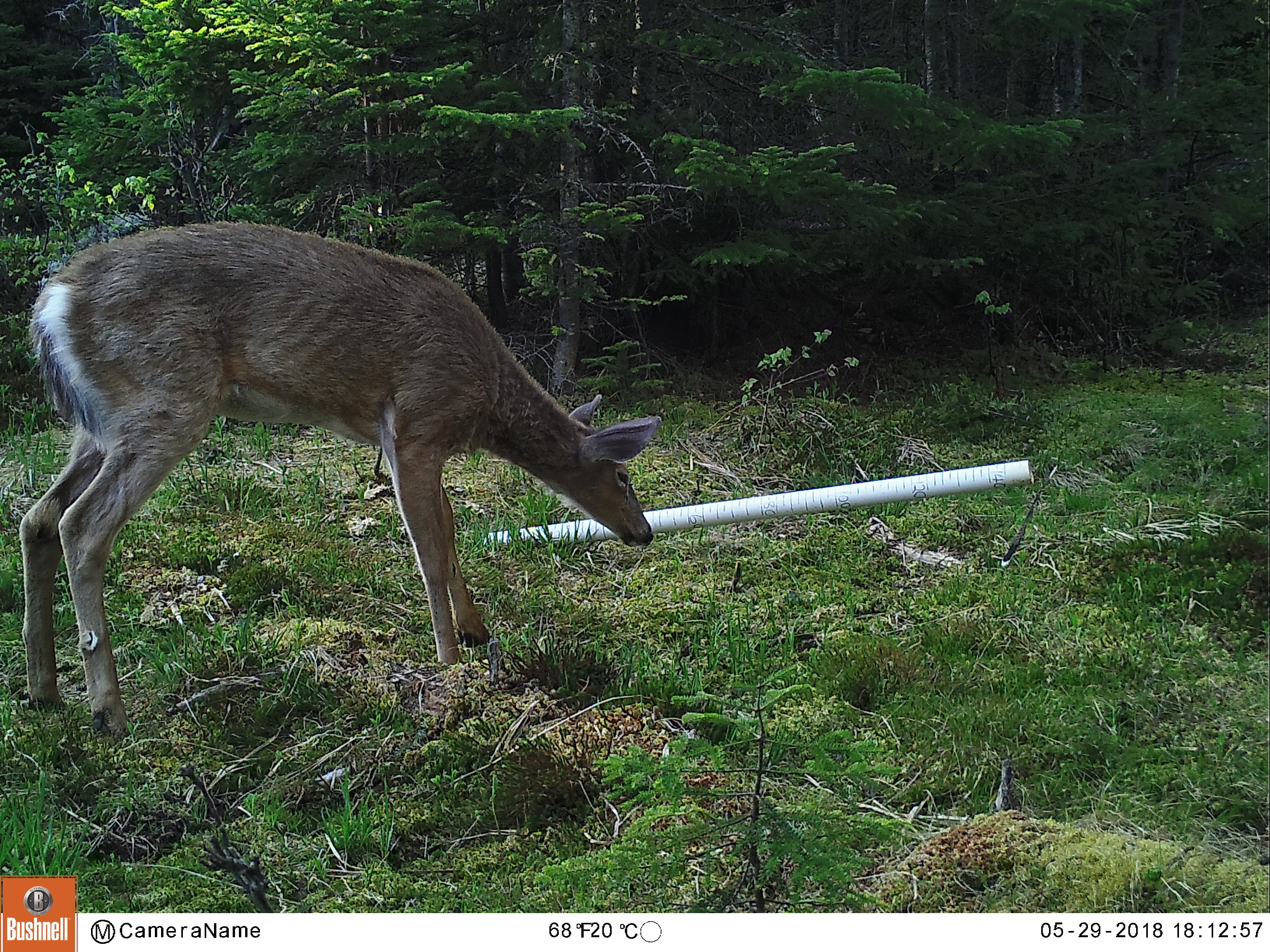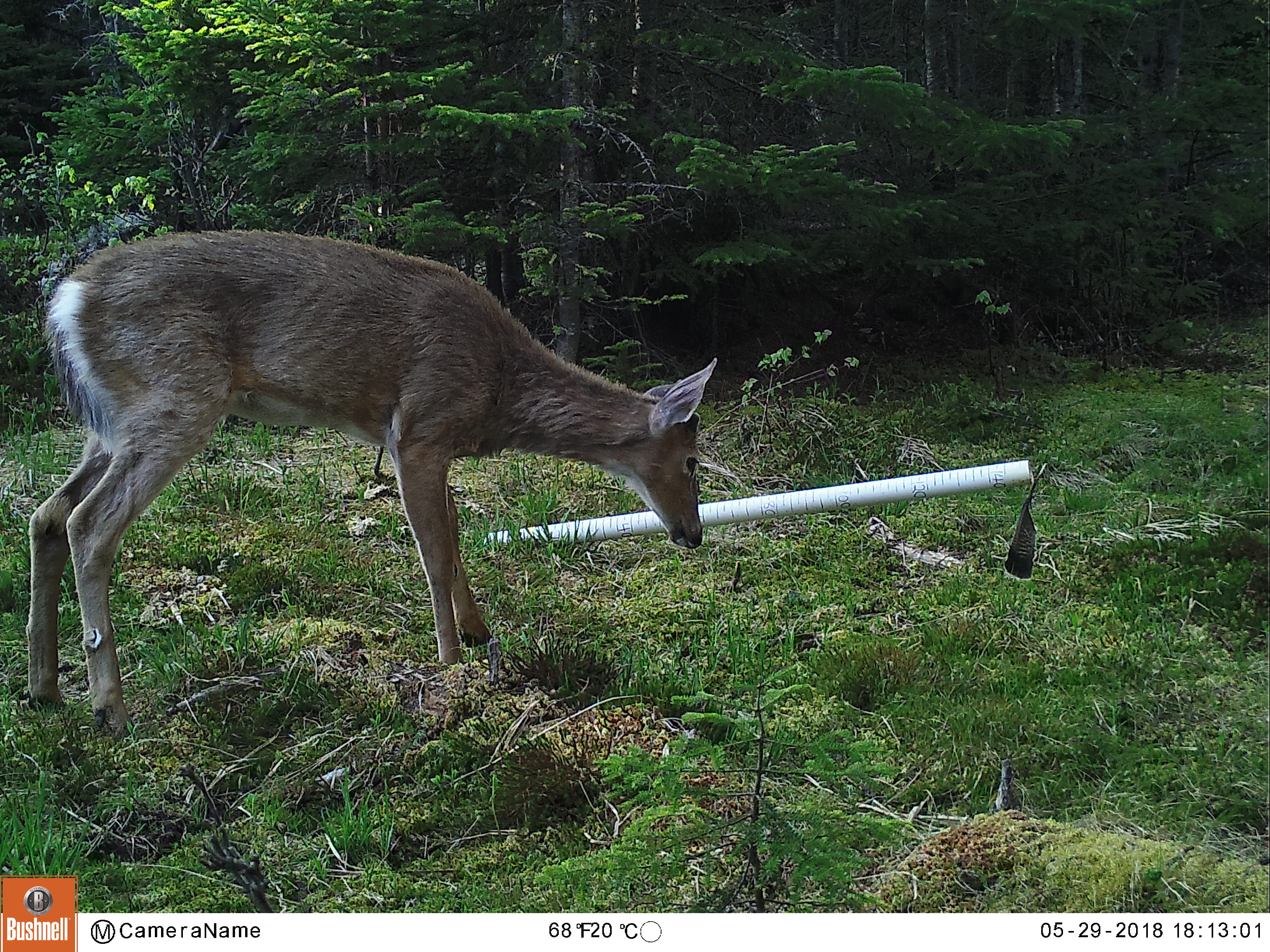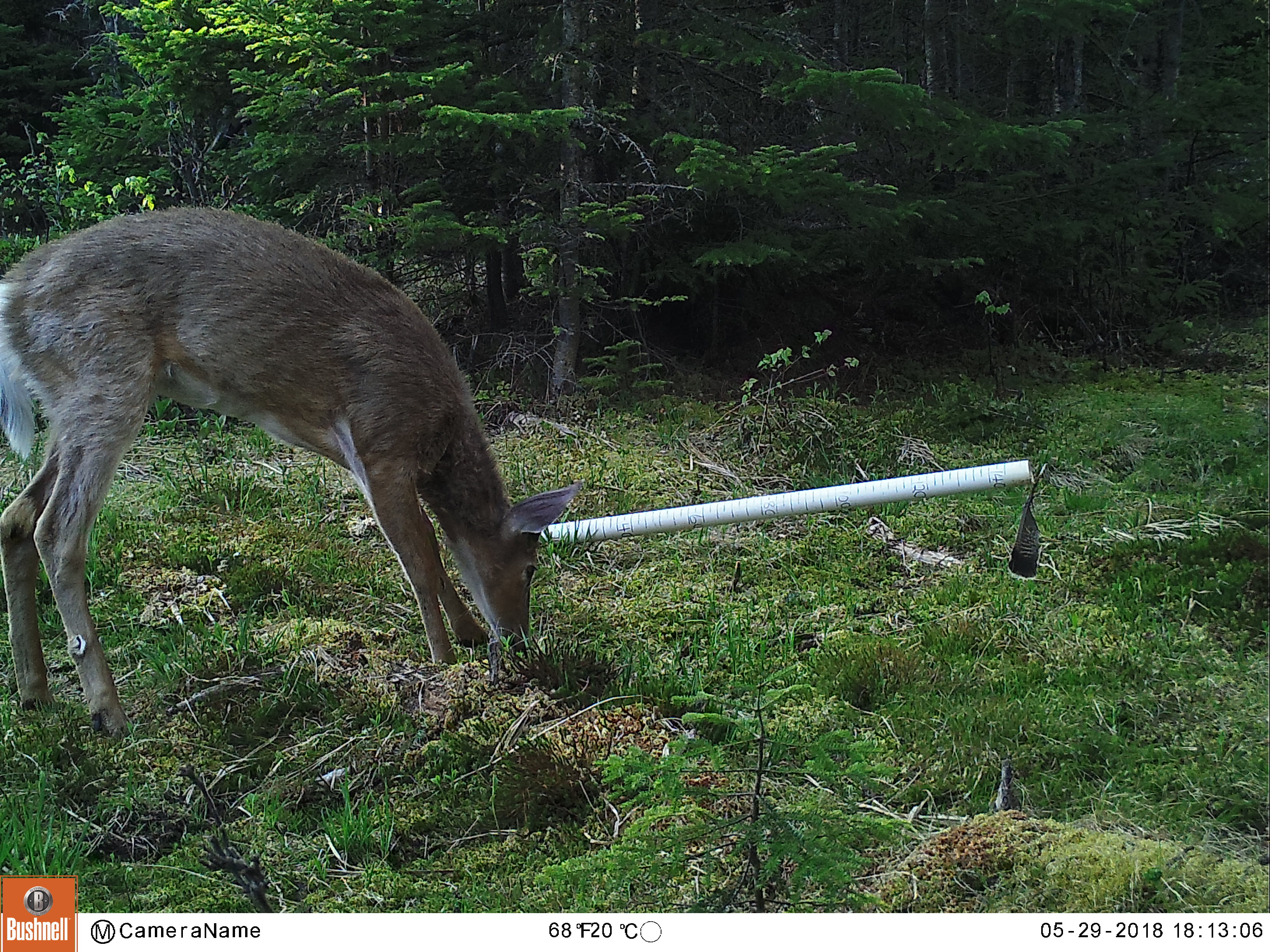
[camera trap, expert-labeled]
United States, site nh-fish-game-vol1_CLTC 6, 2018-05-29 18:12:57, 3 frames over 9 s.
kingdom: Animalia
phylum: Chordata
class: Mammalia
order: Artiodactyla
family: Cervidae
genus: Odocoileus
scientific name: Odocoileus virginianus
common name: white-tailed deer